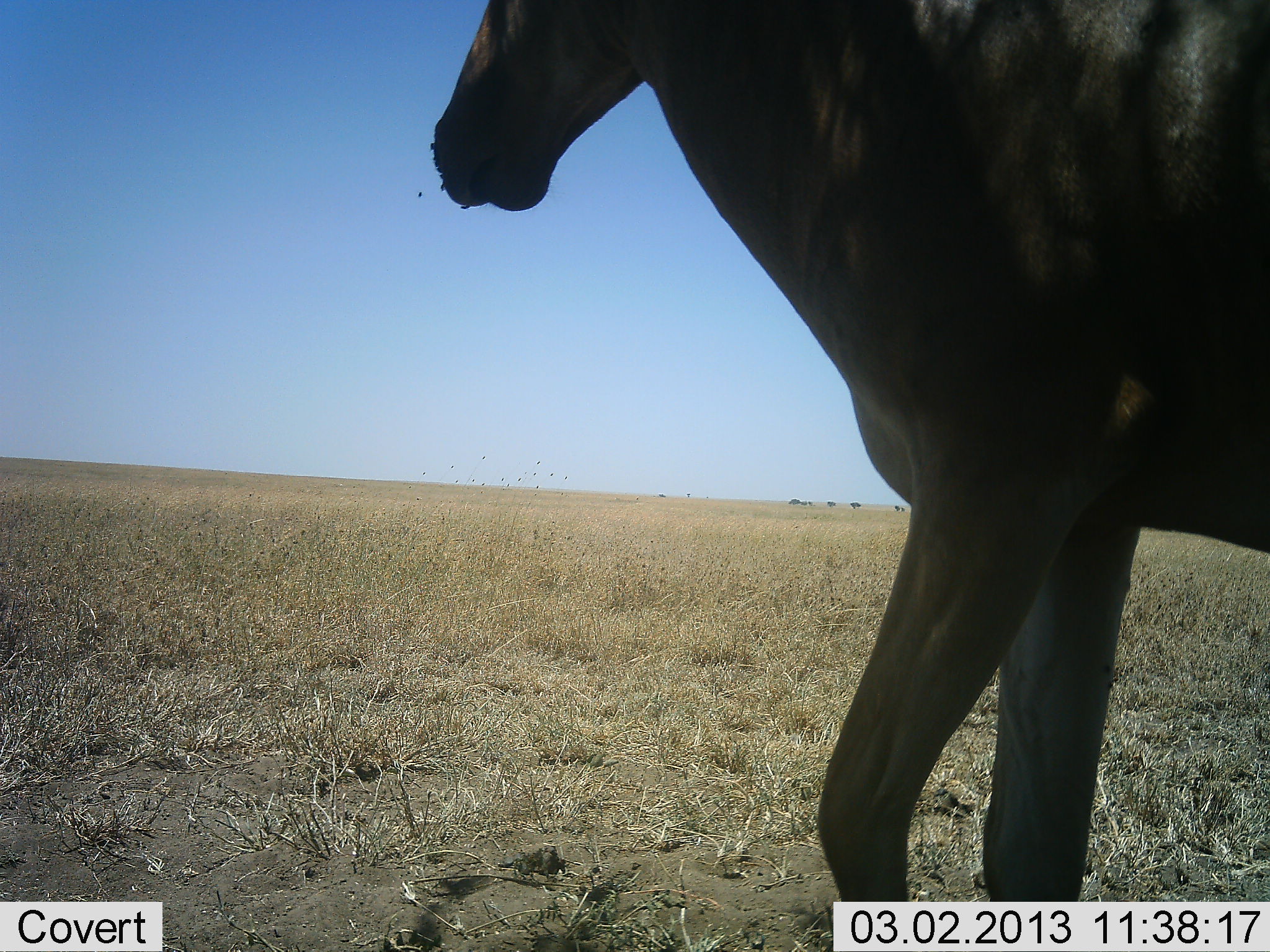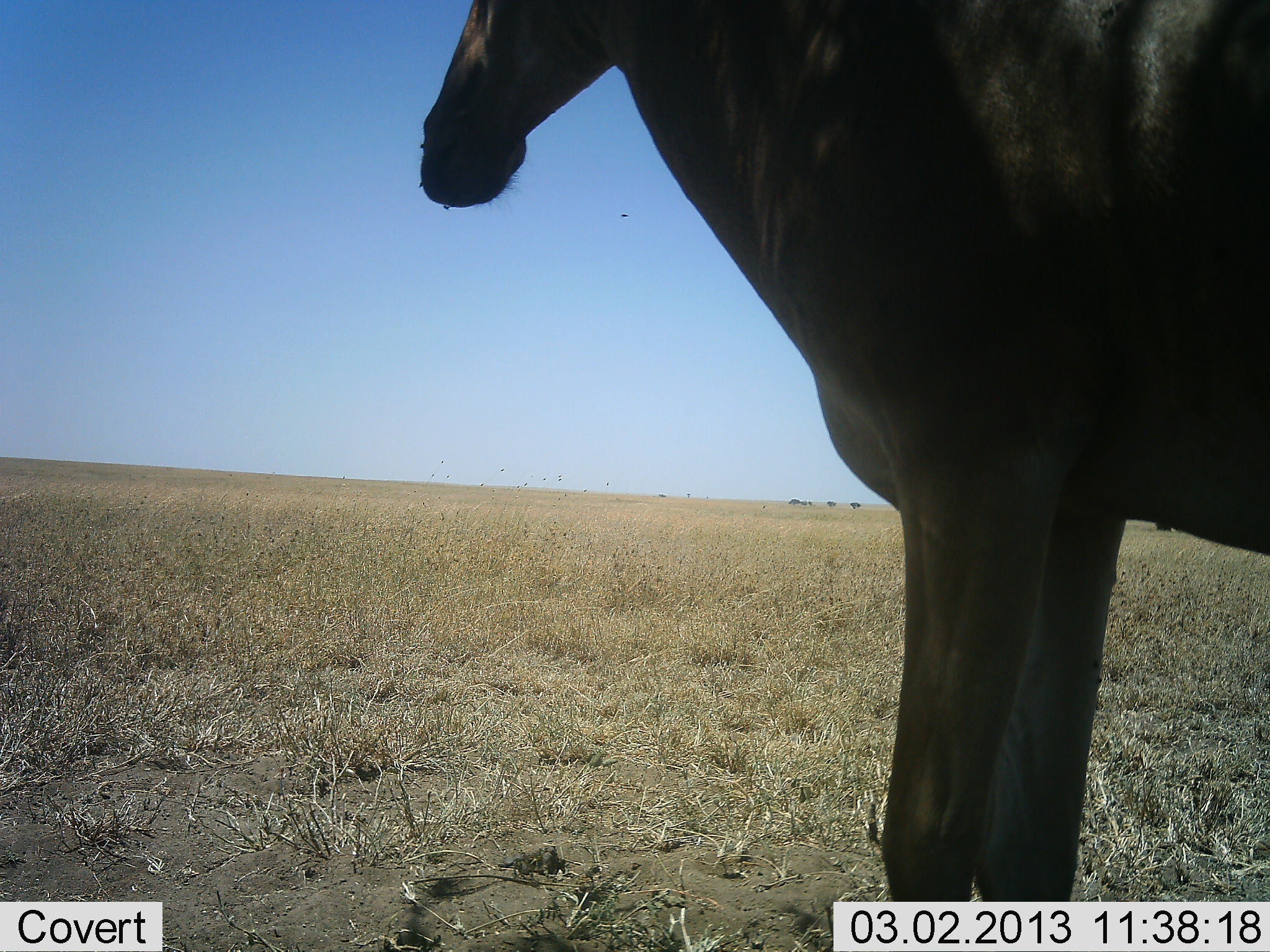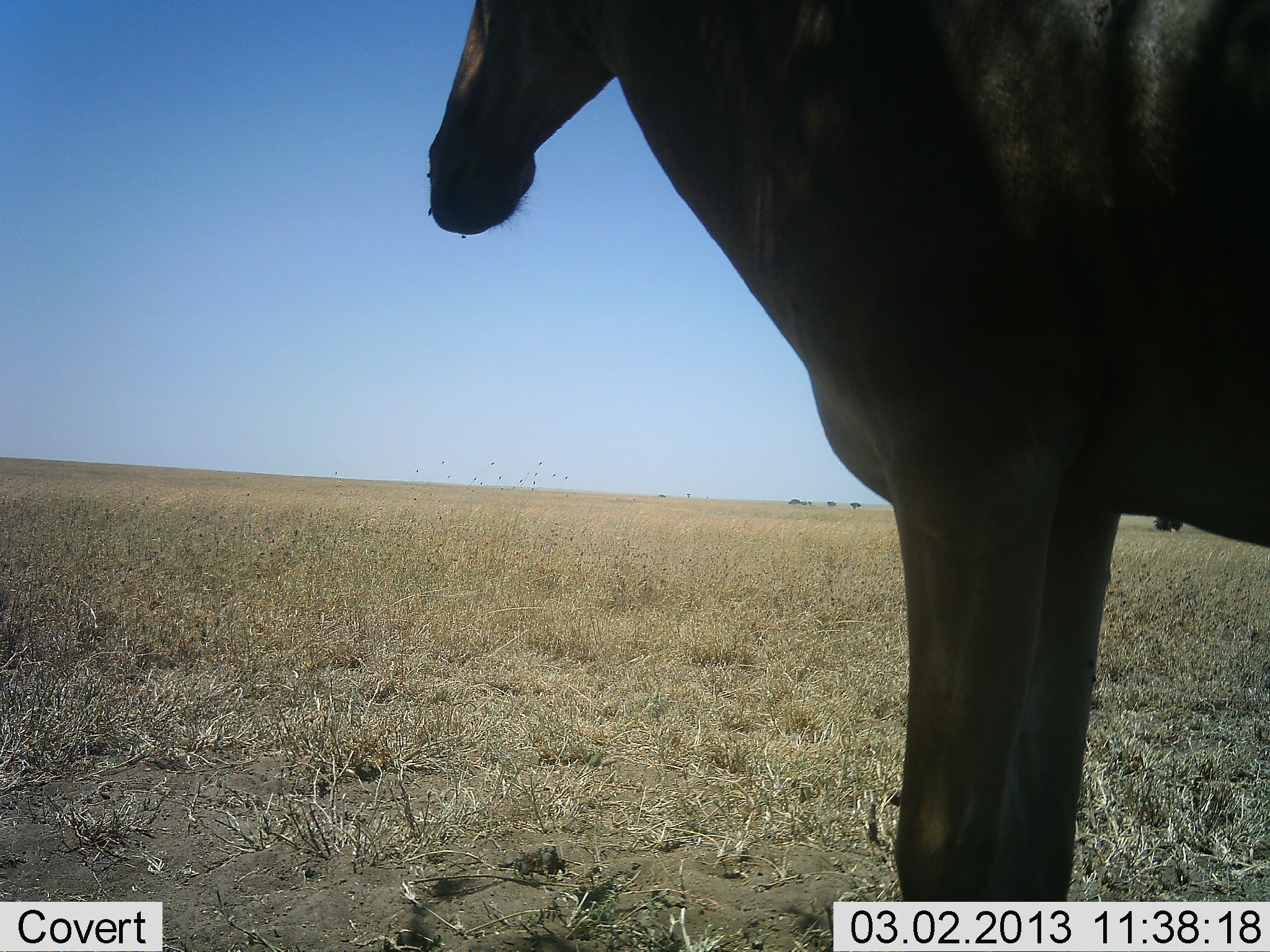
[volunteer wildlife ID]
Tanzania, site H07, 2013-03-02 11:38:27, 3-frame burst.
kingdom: Animalia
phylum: Chordata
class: Mammalia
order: Artiodactyla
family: Bovidae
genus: Alcelaphus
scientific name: Alcelaphus buselaphus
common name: hartebeest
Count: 1.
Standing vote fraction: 93%.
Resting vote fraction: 0%.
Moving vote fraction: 3%.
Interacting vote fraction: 3%.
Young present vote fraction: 0%.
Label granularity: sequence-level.